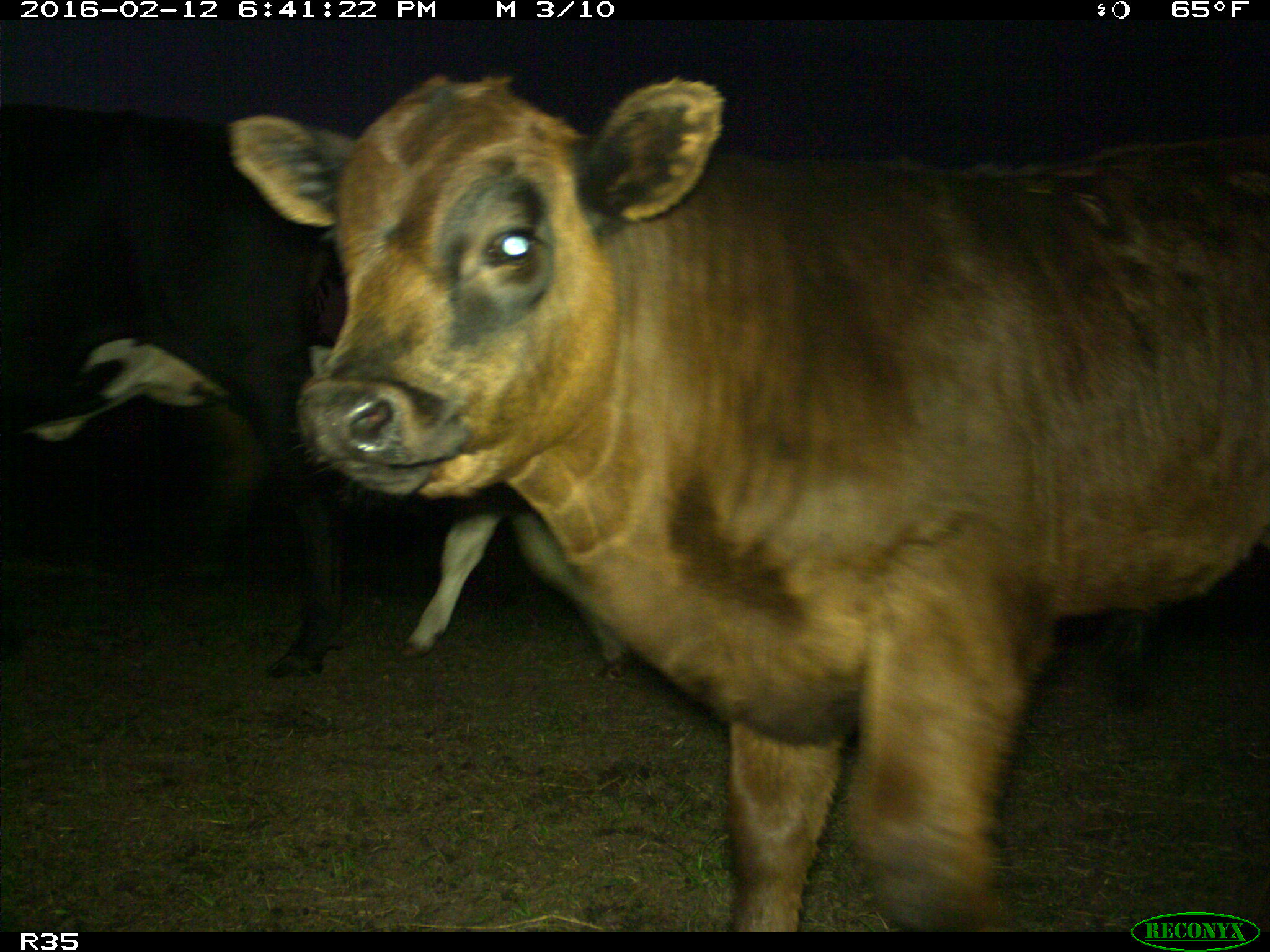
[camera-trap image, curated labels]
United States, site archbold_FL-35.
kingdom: Animalia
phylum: Chordata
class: Mammalia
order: Artiodactyla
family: Bovidae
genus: Bos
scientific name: Bos taurus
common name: domestic cow